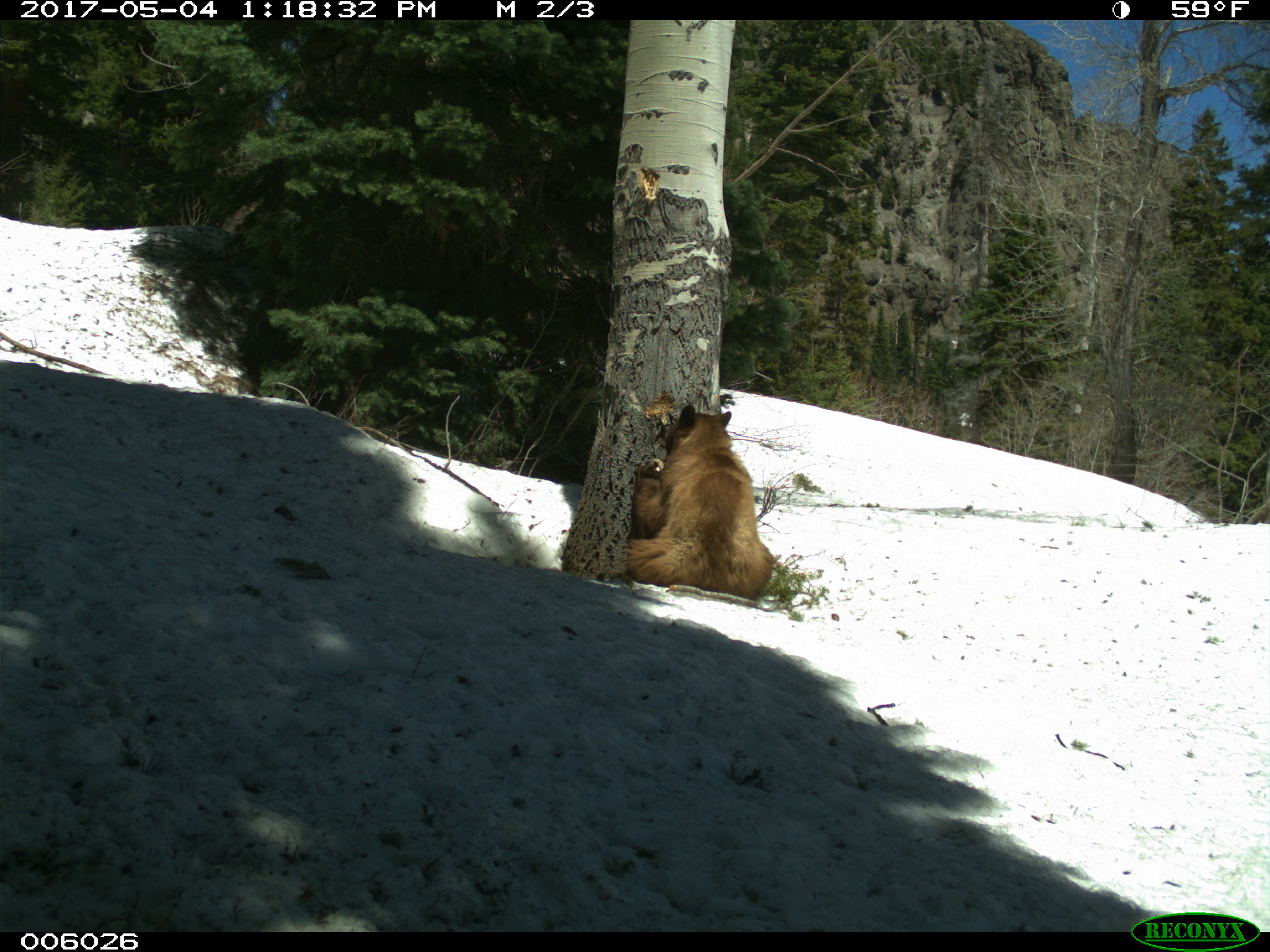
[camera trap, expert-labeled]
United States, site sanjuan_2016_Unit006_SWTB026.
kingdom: Animalia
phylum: Chordata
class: Mammalia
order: Carnivora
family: Ursidae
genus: Ursus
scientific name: Ursus americanus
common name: american black bear